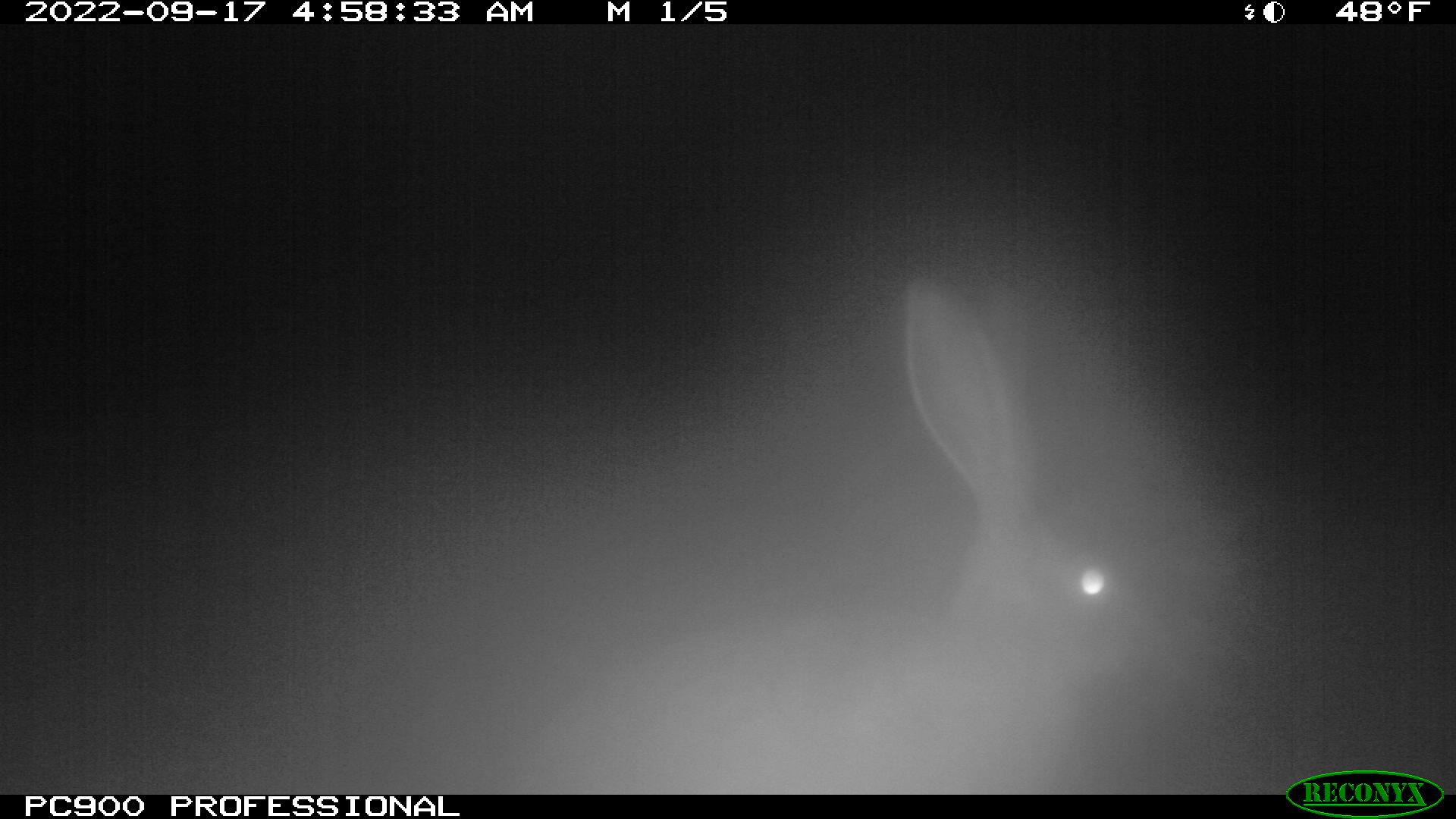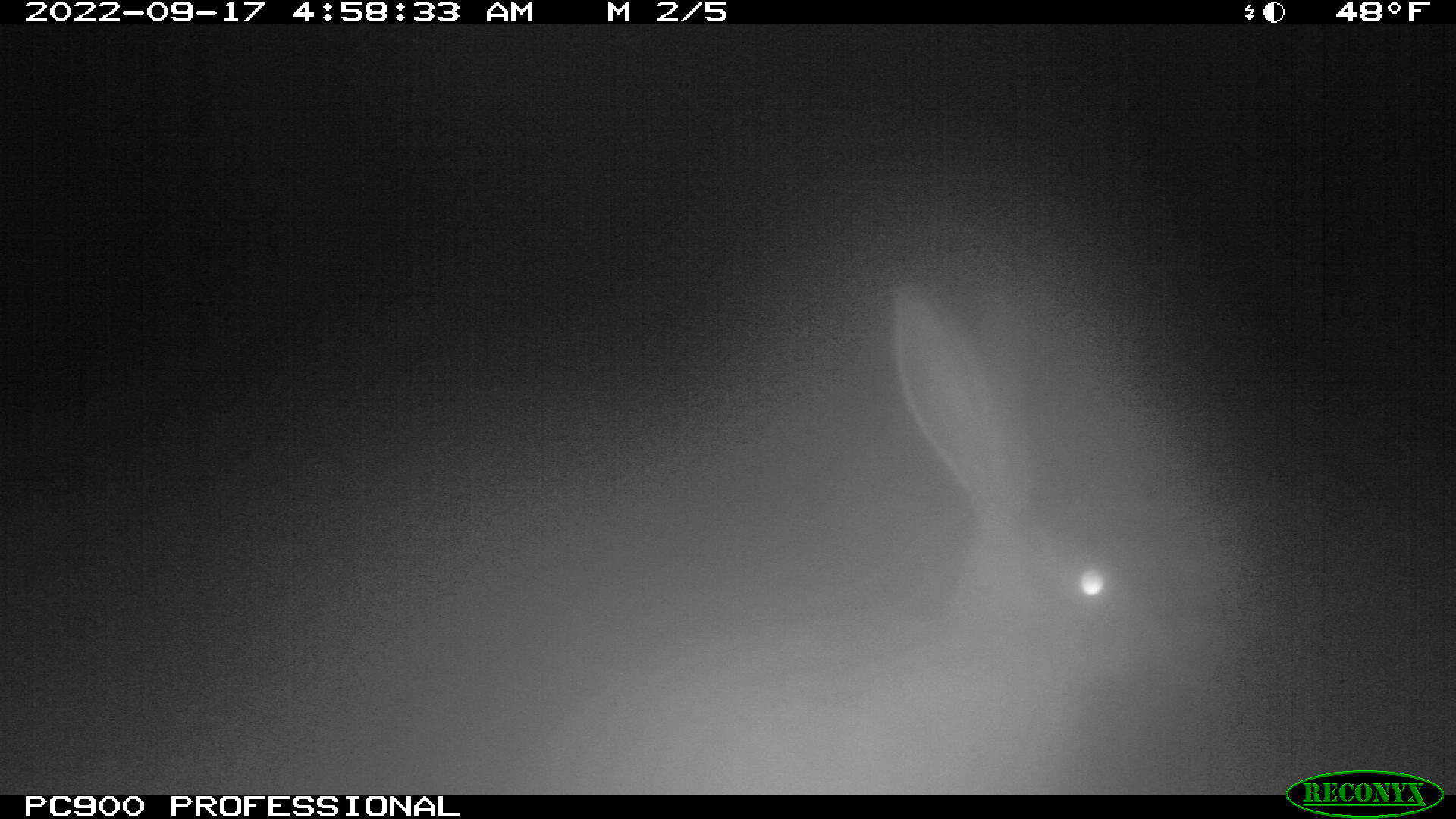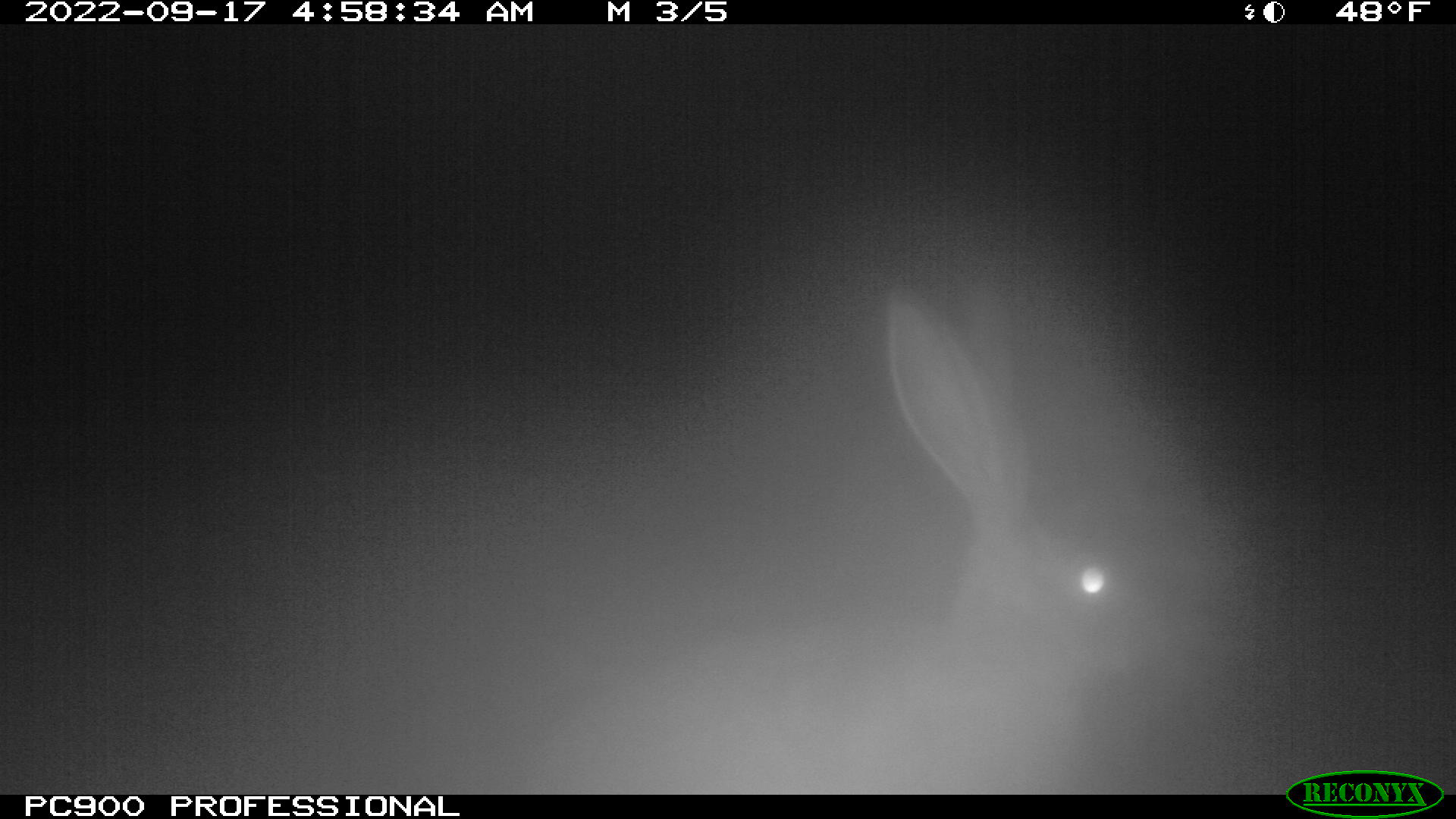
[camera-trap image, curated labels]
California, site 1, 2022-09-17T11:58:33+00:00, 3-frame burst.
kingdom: Animalia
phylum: Chordata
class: Mammalia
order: Lagomorpha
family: Leporidae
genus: Lepus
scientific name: Lepus californicus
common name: black-tailed jackrabbit